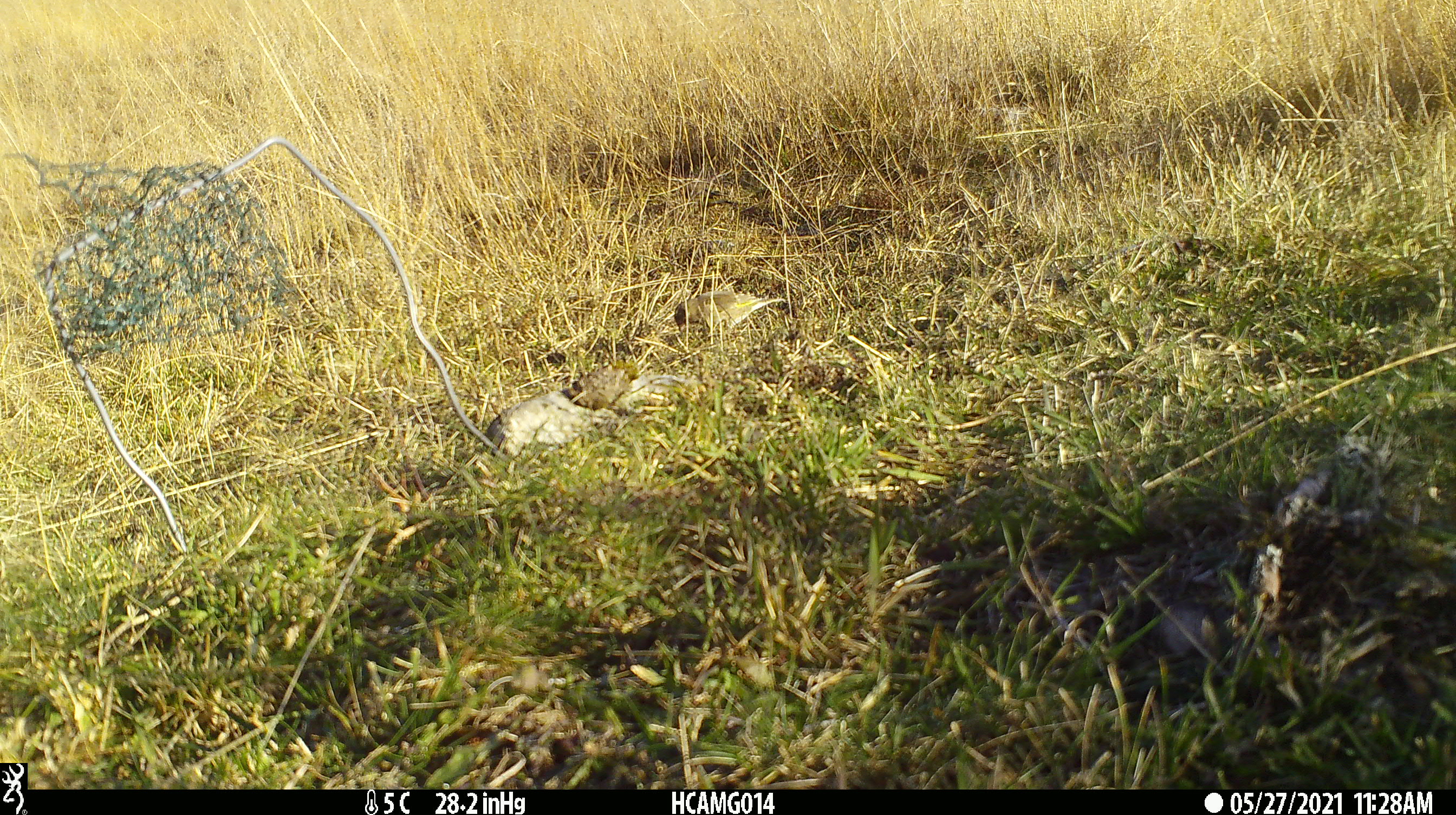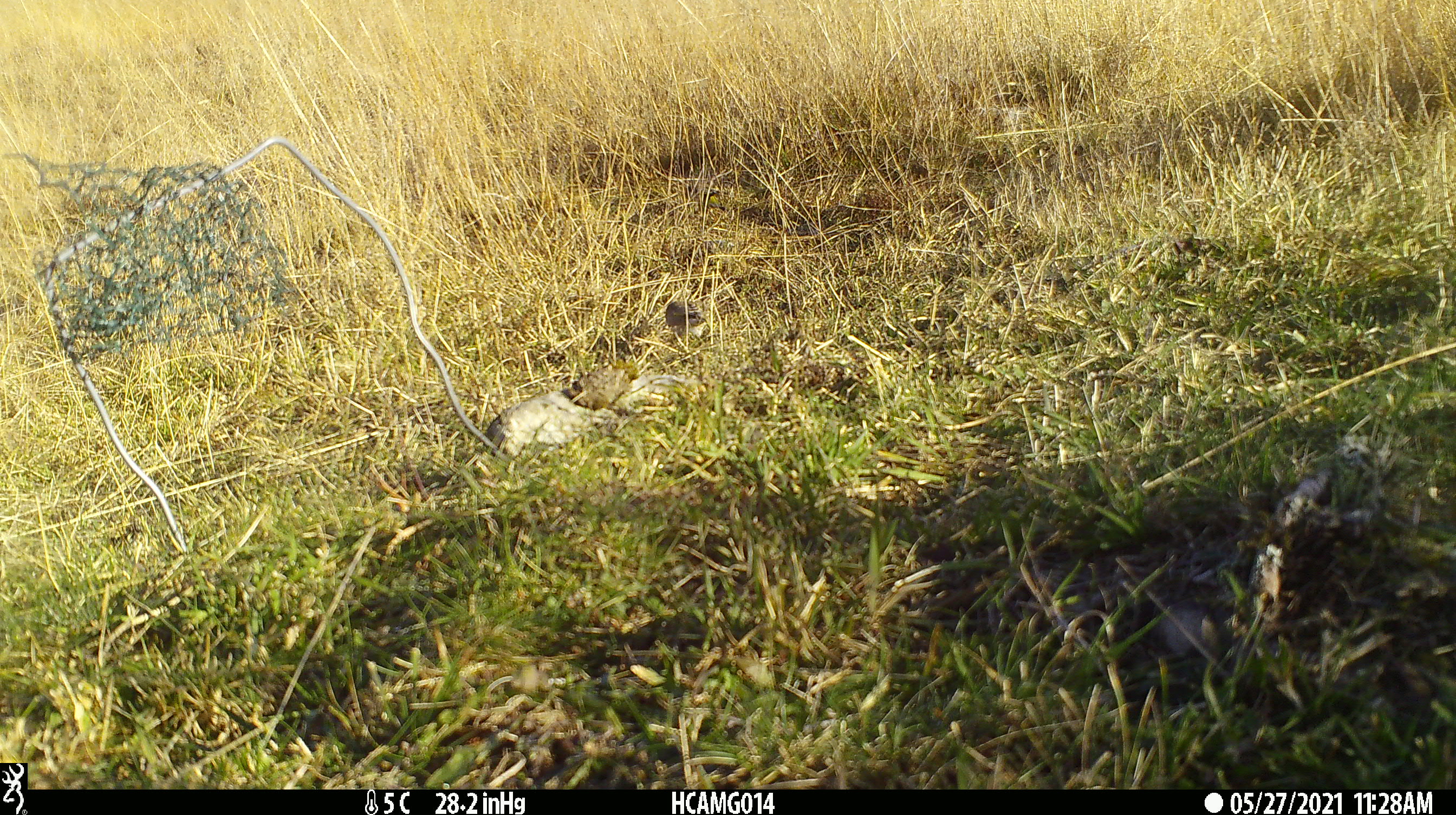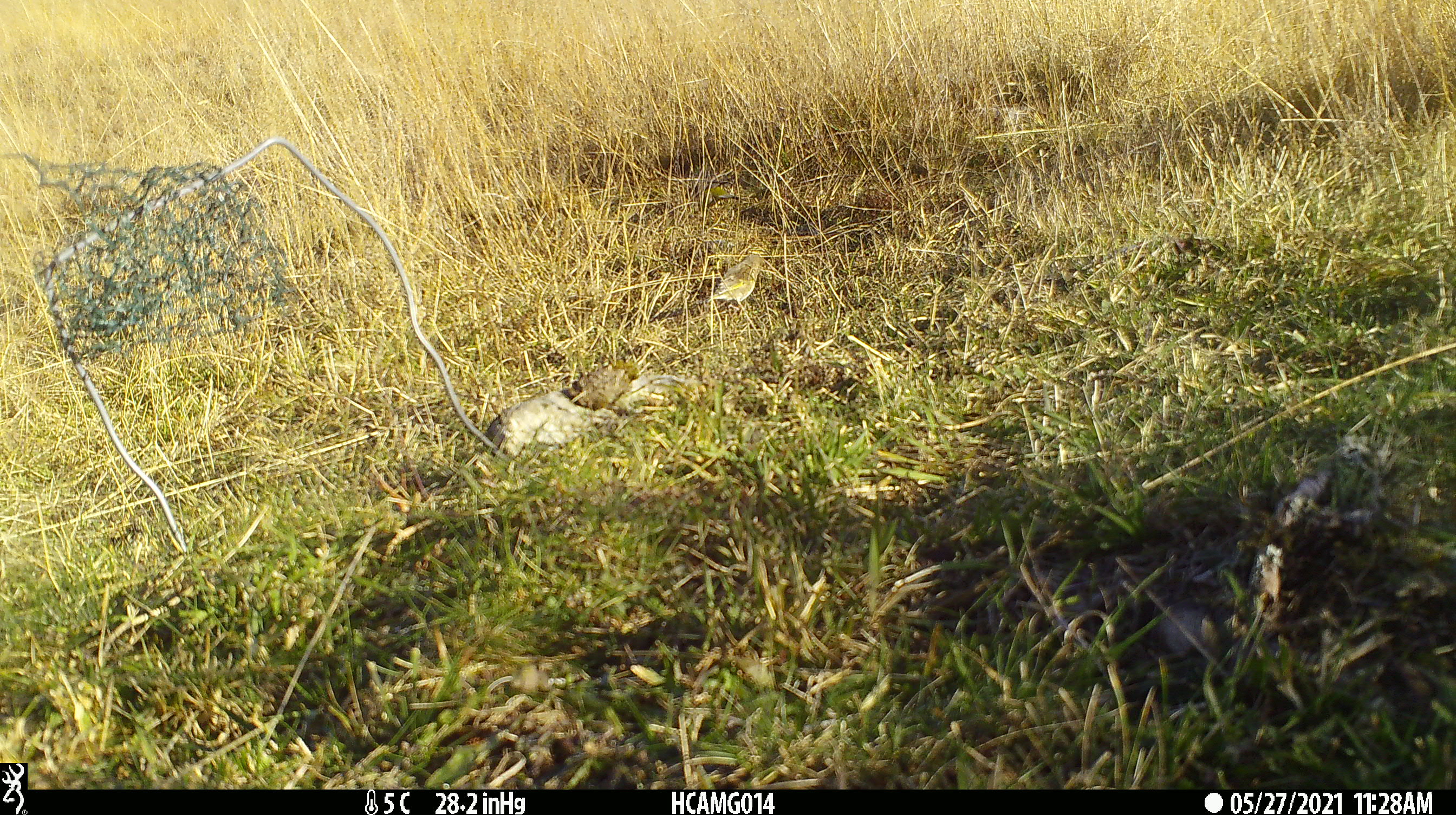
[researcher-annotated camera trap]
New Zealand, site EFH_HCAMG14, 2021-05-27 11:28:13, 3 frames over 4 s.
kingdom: Animalia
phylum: Chordata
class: Aves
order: Passeriformes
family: Fringillidae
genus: Chloris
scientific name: Chloris chloris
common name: greenfinch